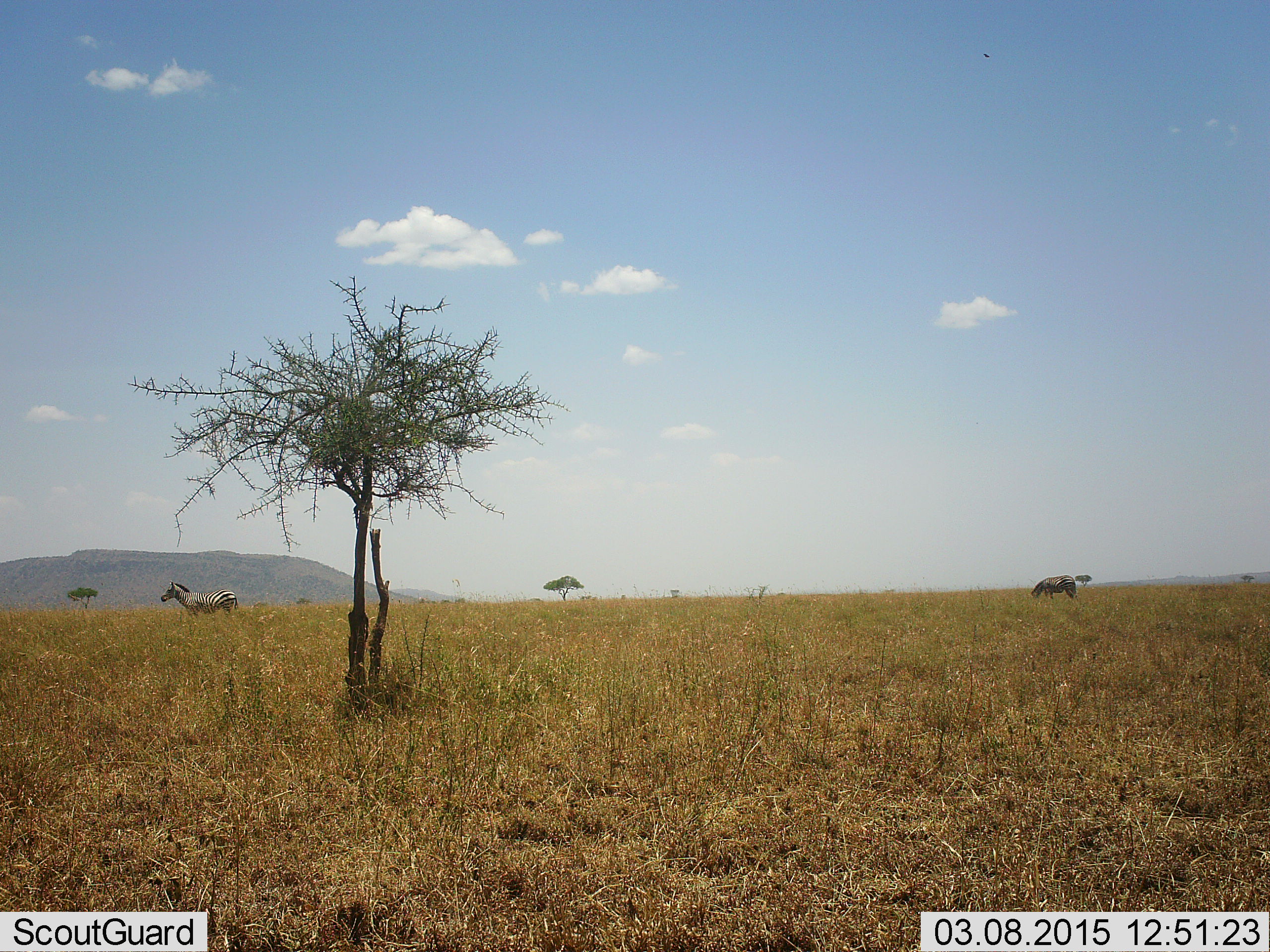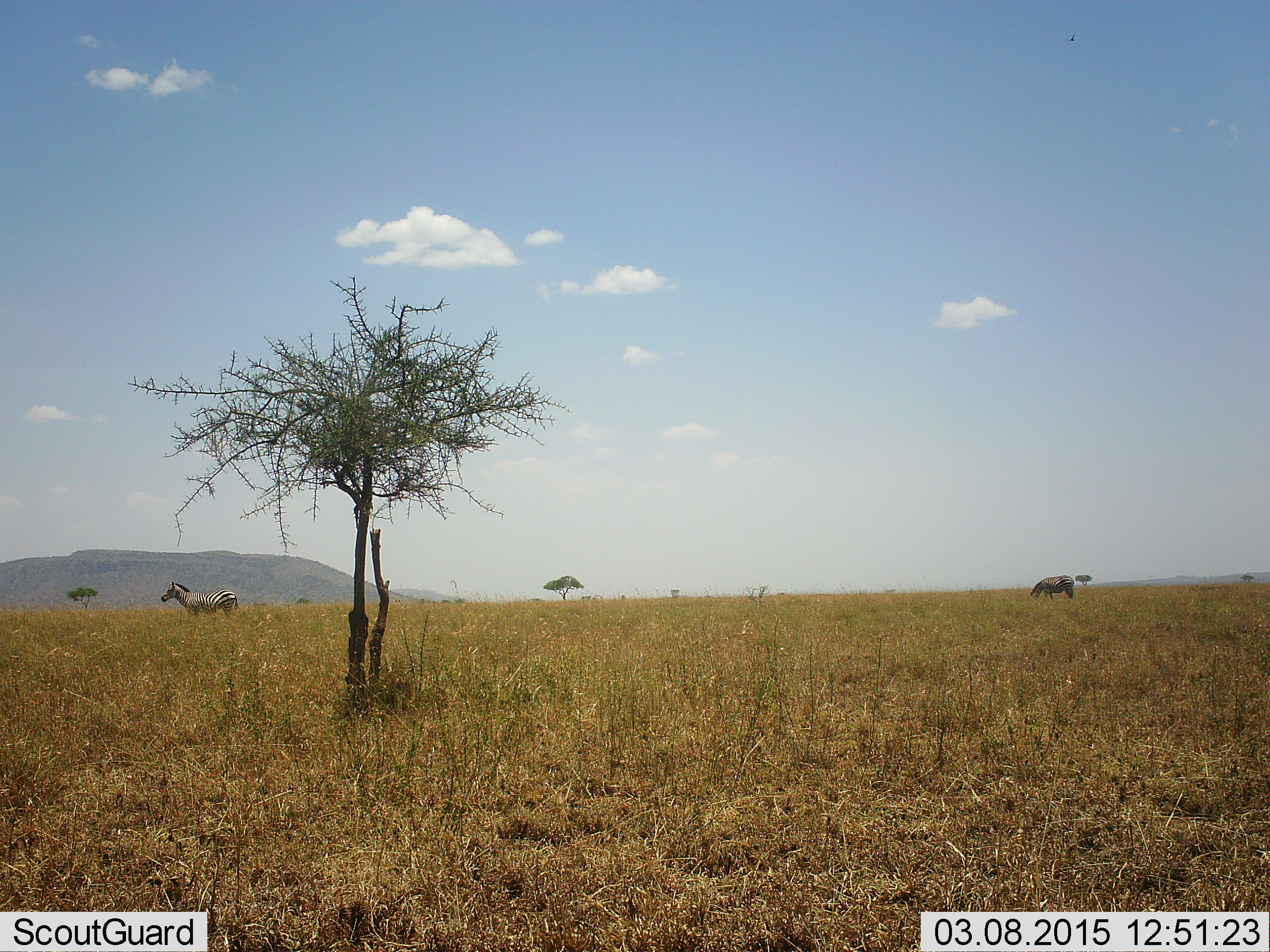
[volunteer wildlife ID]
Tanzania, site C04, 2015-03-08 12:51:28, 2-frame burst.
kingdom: Animalia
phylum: Chordata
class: Mammalia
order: Perissodactyla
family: Equidae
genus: Equus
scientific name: Equus quagga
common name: plains zebra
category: zebra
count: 2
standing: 100%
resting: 0%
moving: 0%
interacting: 0%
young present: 0%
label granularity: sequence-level